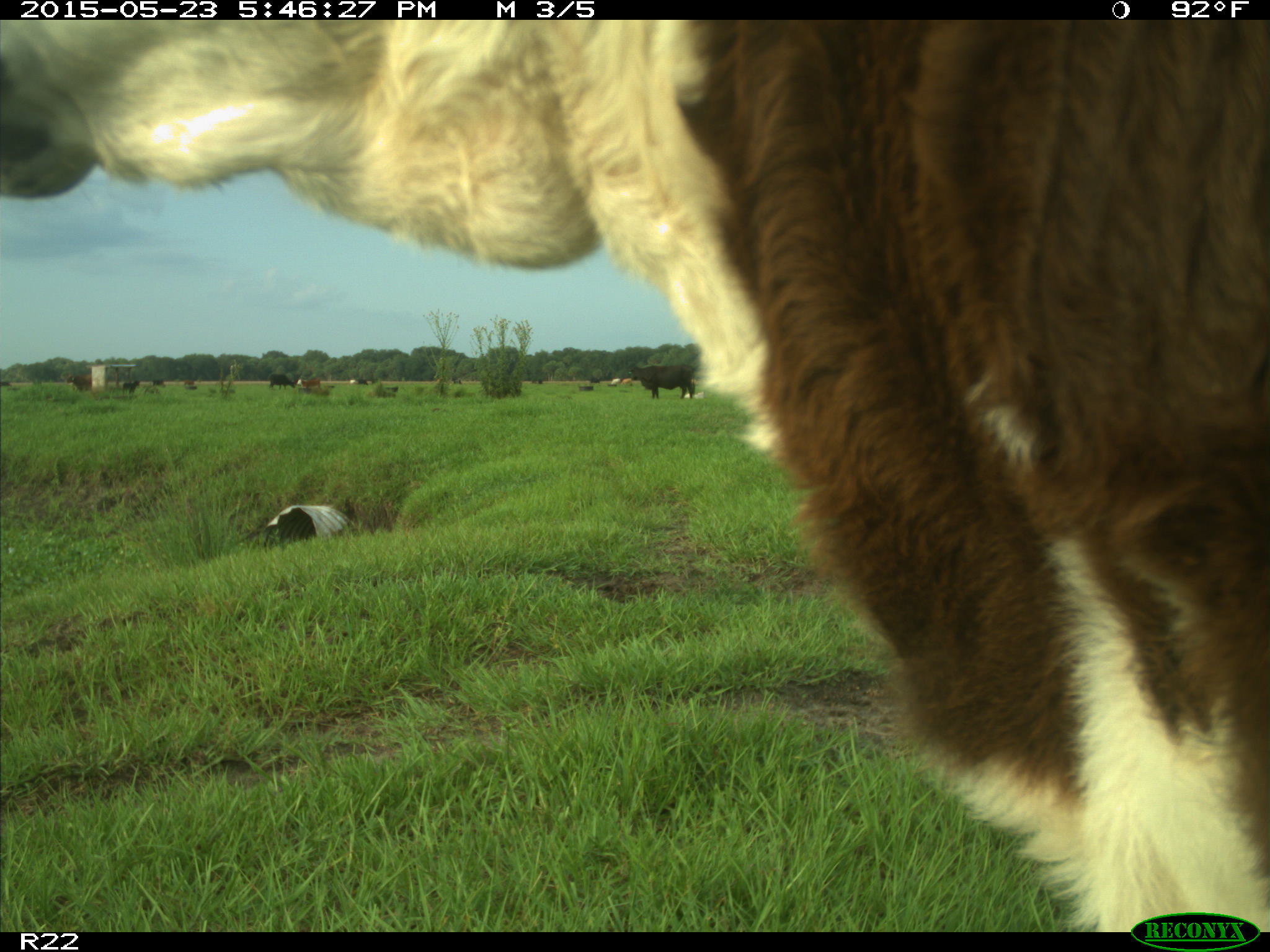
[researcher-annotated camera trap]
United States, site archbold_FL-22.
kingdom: Animalia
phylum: Chordata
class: Mammalia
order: Artiodactyla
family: Bovidae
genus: Bos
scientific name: Bos taurus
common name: domestic cow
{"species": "Bos taurus (domestic cow)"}